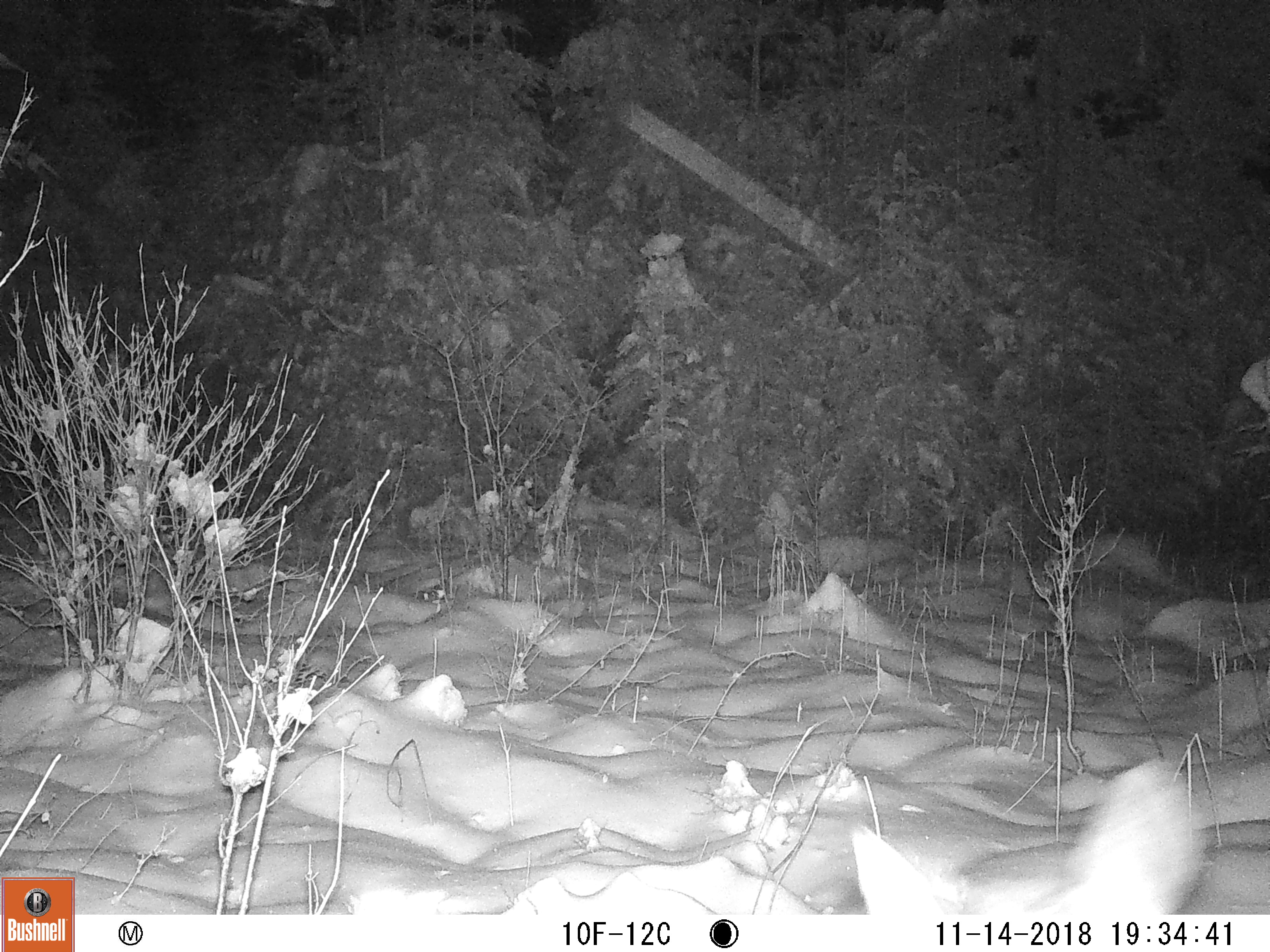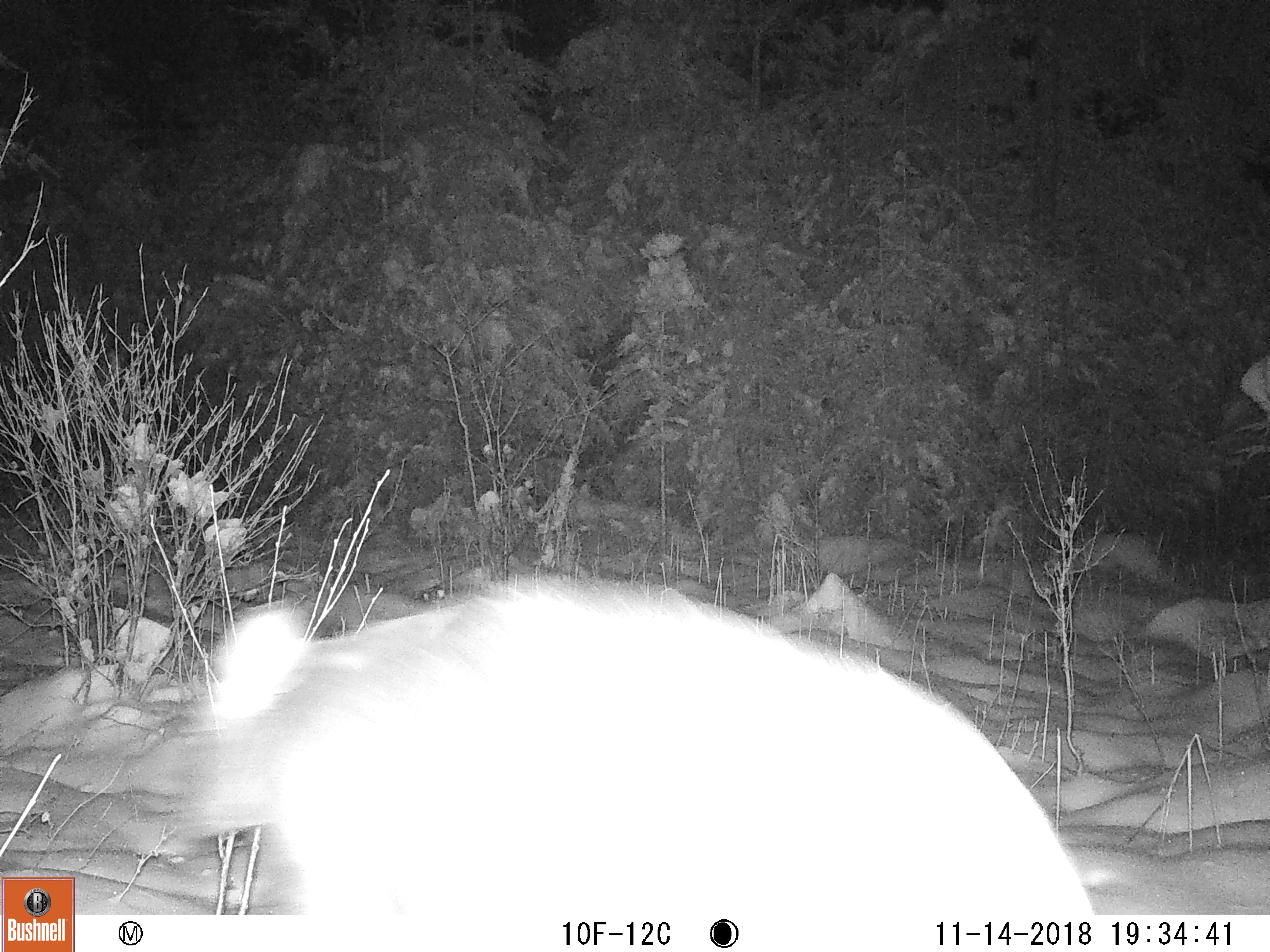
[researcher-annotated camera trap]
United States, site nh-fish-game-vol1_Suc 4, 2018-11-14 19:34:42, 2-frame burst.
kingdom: Animalia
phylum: Chordata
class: Mammalia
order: Artiodactyla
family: Cervidae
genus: Odocoileus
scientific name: Odocoileus virginianus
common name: white-tailed deer